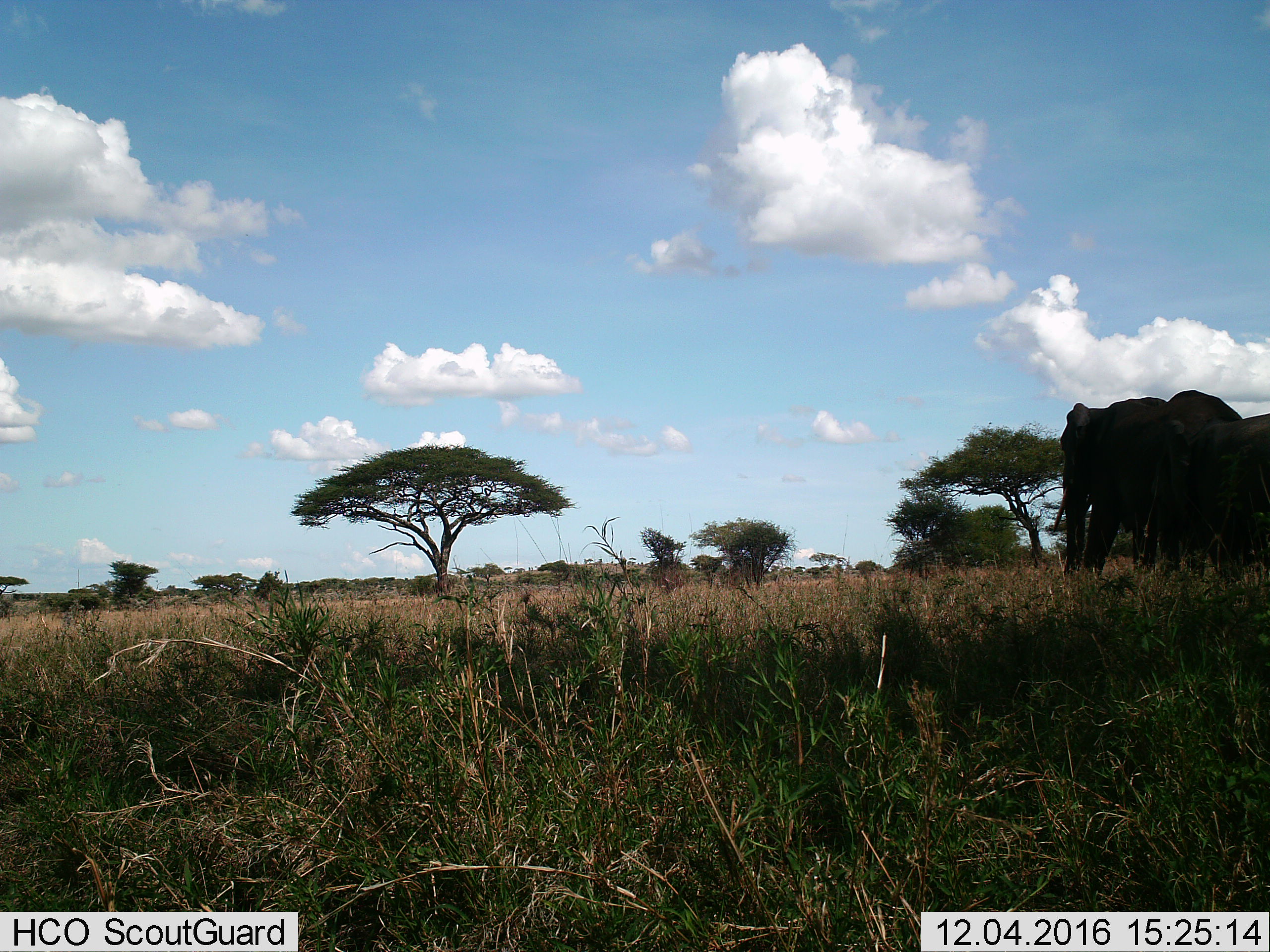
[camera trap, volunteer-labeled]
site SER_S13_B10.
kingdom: Animalia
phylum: Chordata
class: Mammalia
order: Proboscidea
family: Elephantidae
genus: Loxodonta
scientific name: Loxodonta africana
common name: african bush elephant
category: elephant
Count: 2.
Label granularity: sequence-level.